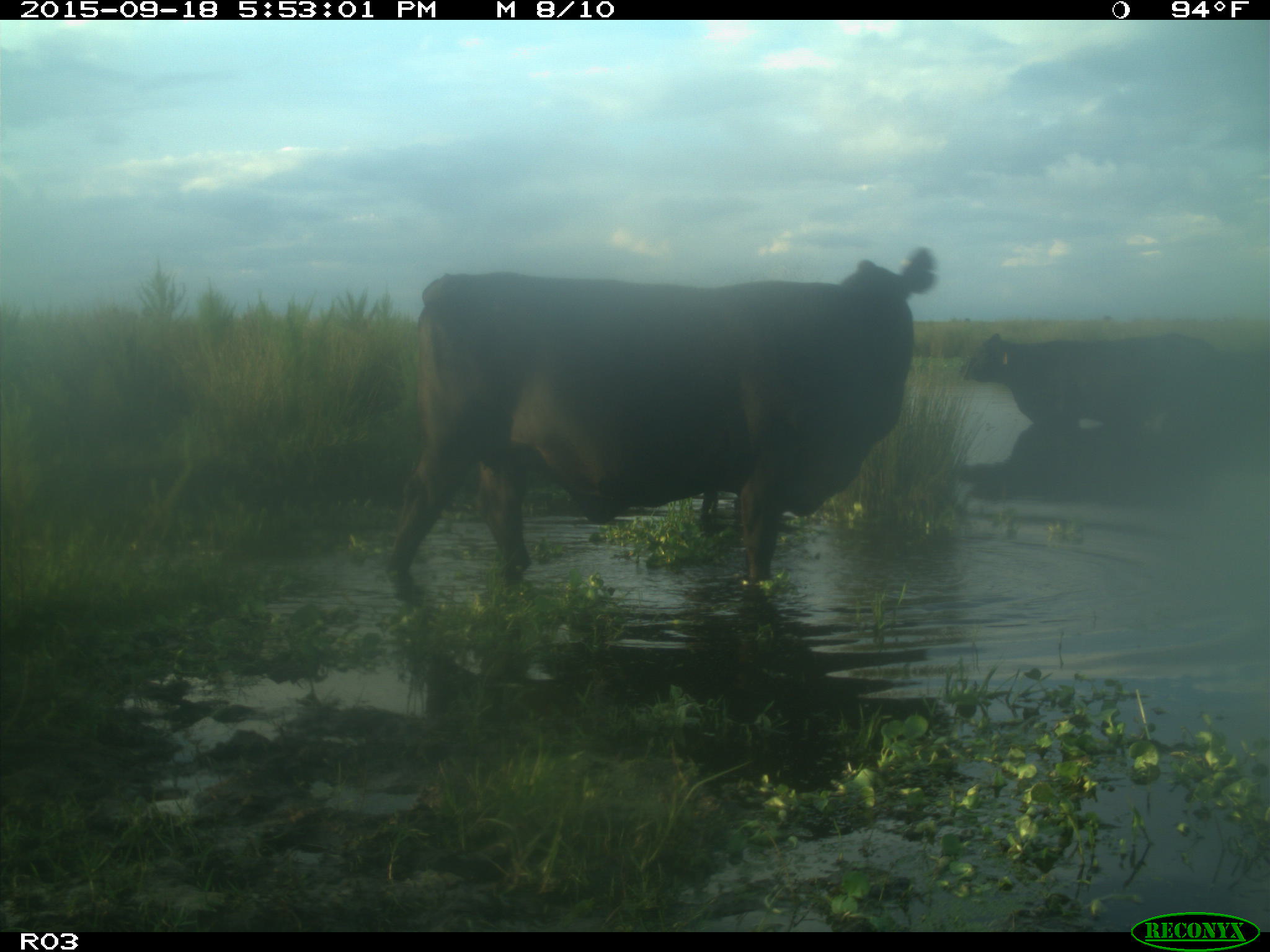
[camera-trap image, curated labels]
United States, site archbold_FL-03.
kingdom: Animalia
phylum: Chordata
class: Mammalia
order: Artiodactyla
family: Bovidae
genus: Bos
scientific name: Bos taurus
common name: domestic cow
Bos taurus (domestic cow).